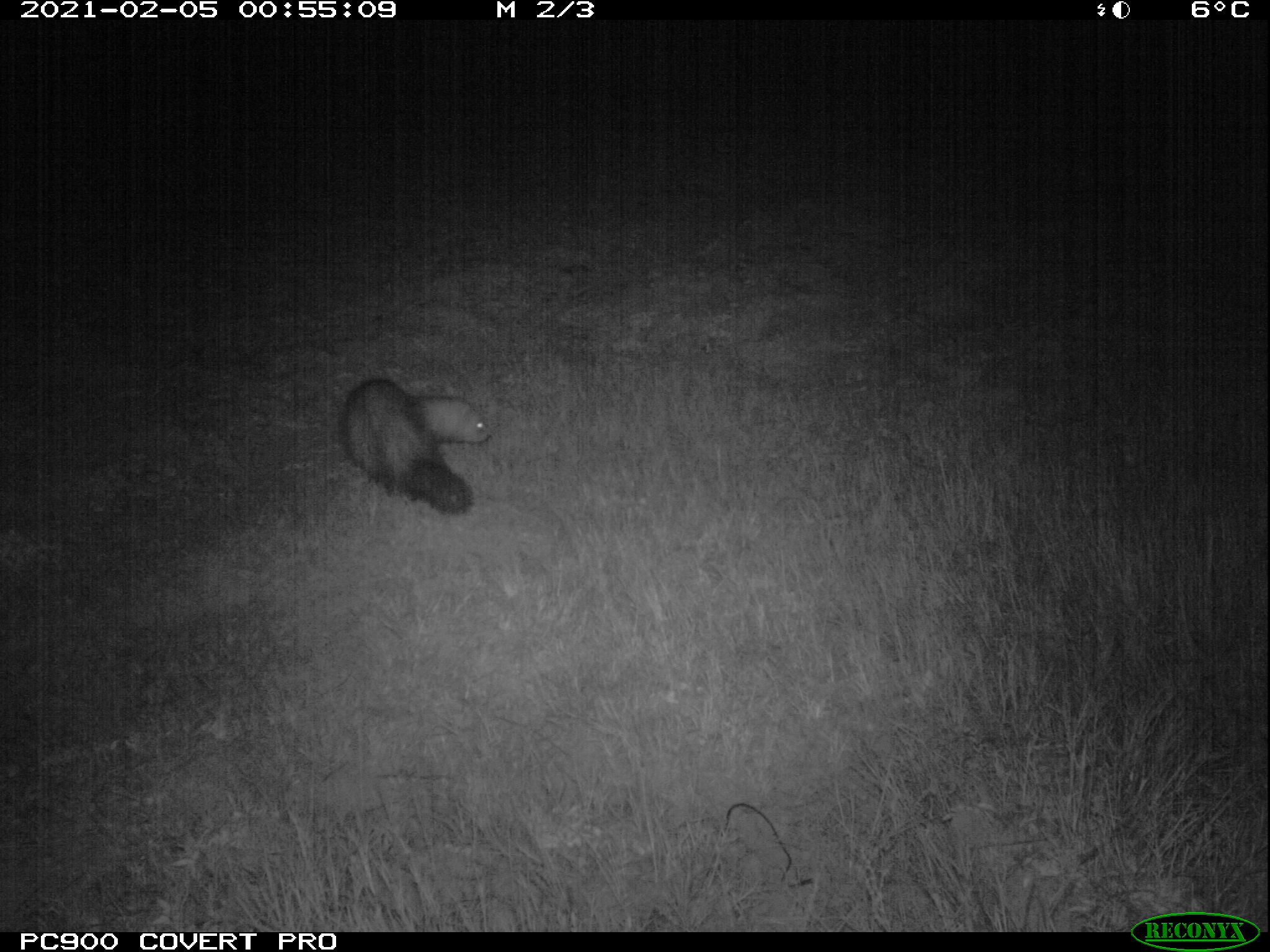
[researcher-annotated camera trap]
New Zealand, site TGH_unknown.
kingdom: Animalia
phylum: Chordata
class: Mammalia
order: Carnivora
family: Mustelidae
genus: Mustela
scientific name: Mustela furo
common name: ferret